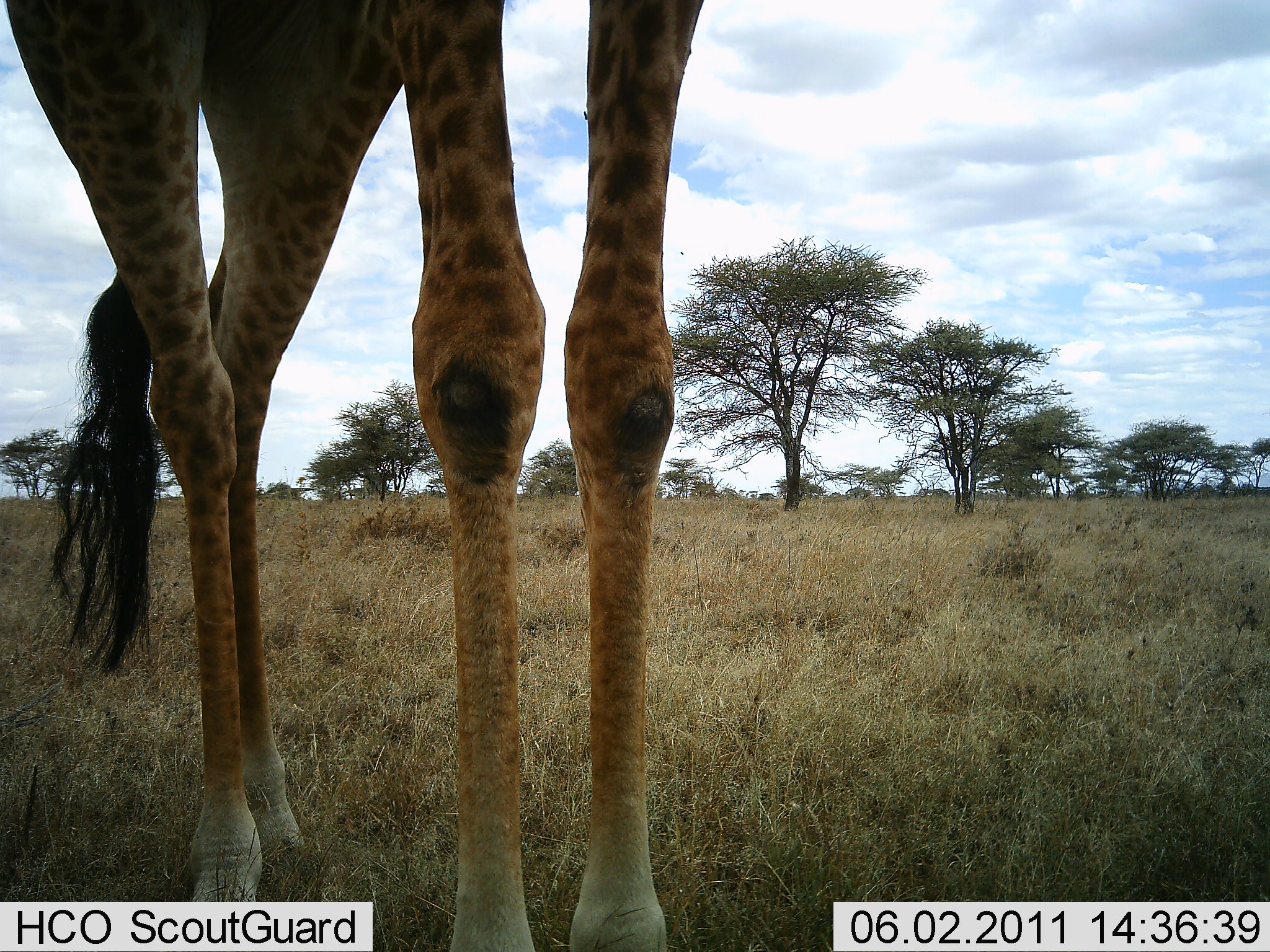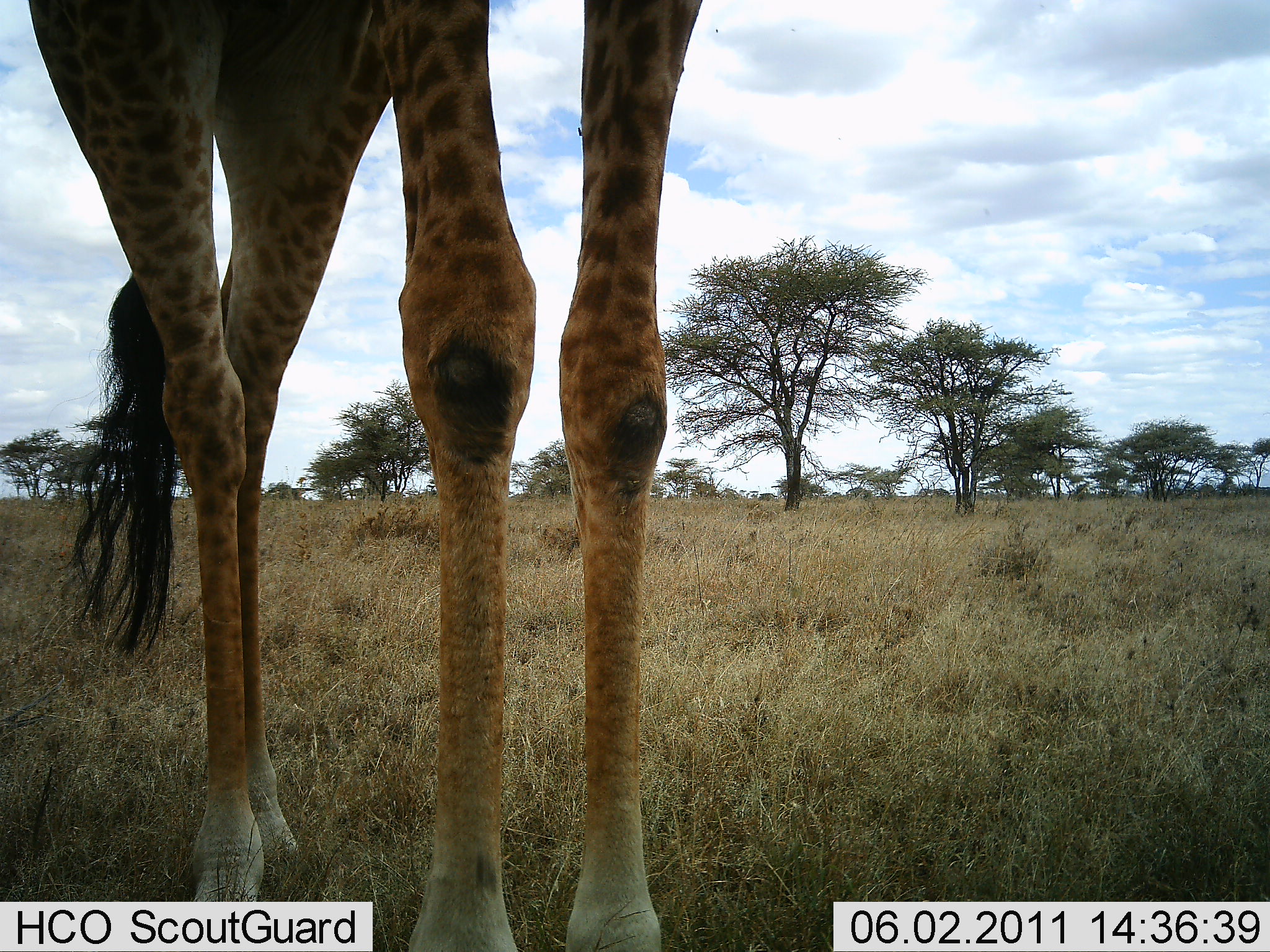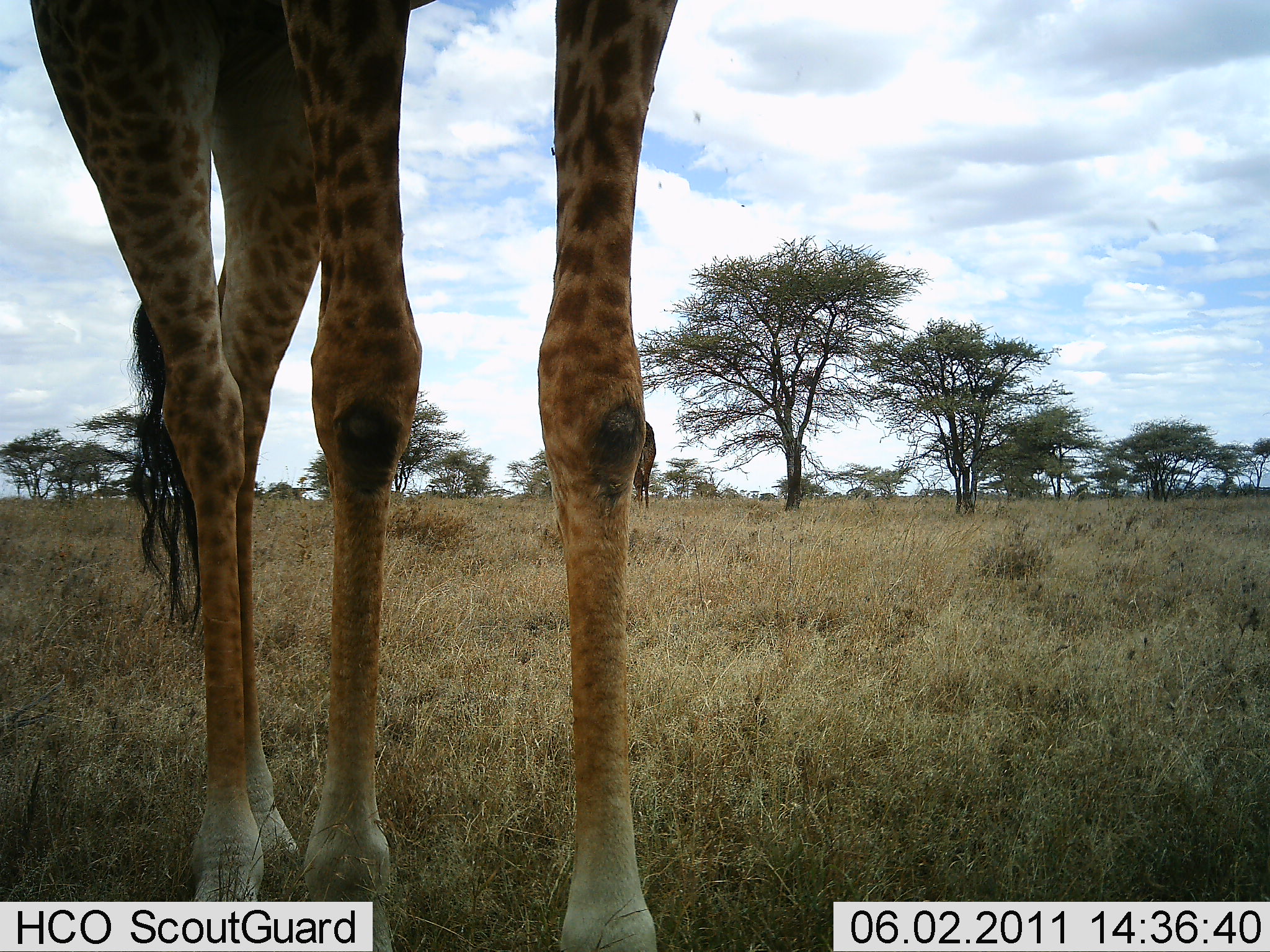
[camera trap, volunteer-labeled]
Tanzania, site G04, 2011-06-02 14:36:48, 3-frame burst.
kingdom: Animalia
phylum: Chordata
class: Mammalia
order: Artiodactyla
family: Giraffidae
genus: Giraffa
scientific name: Giraffa camelopardalis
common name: giraffe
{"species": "giraffe (Giraffa camelopardalis)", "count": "1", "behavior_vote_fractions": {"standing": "75%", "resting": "0%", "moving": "25%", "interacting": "0%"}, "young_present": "0%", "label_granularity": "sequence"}